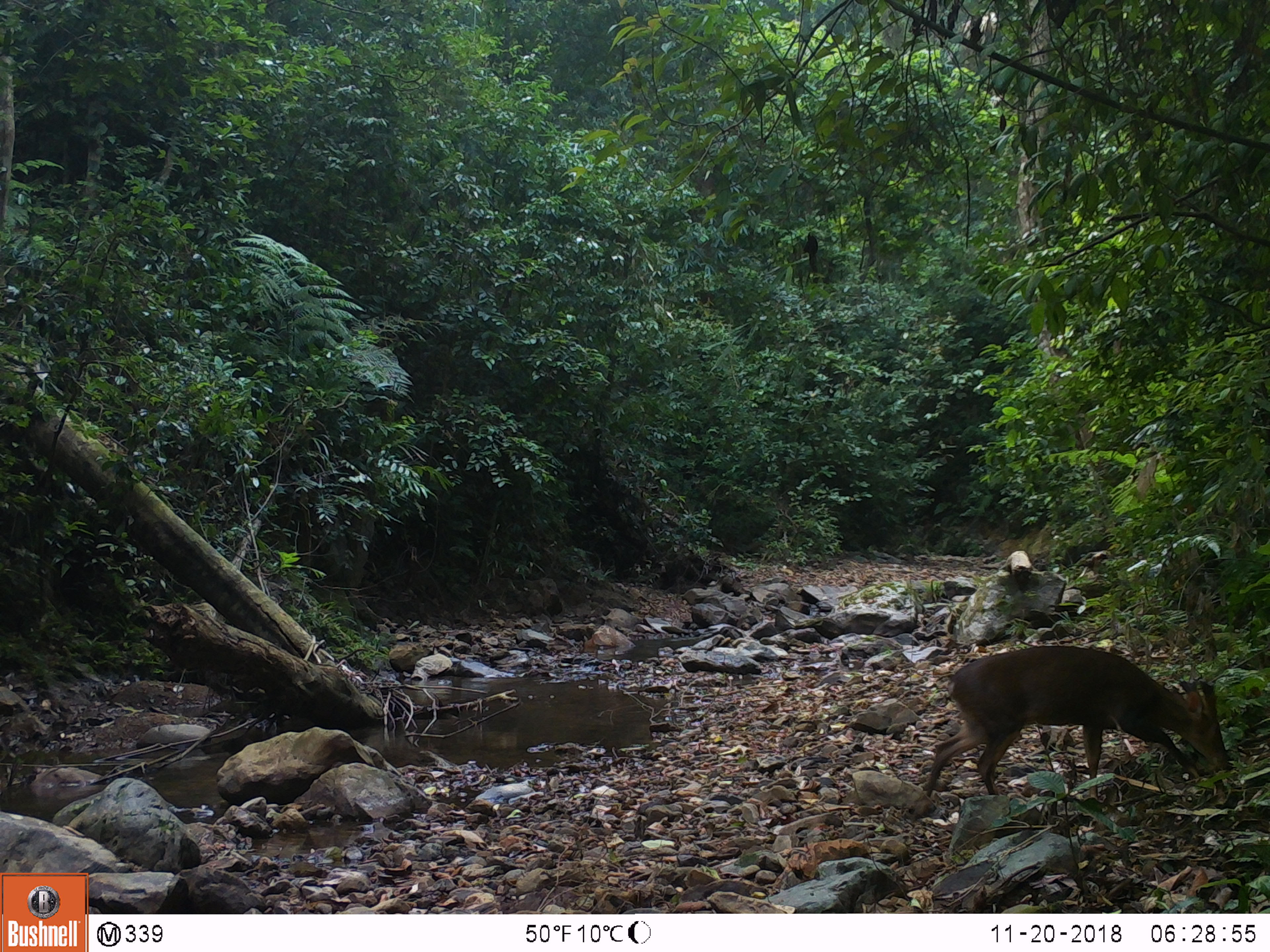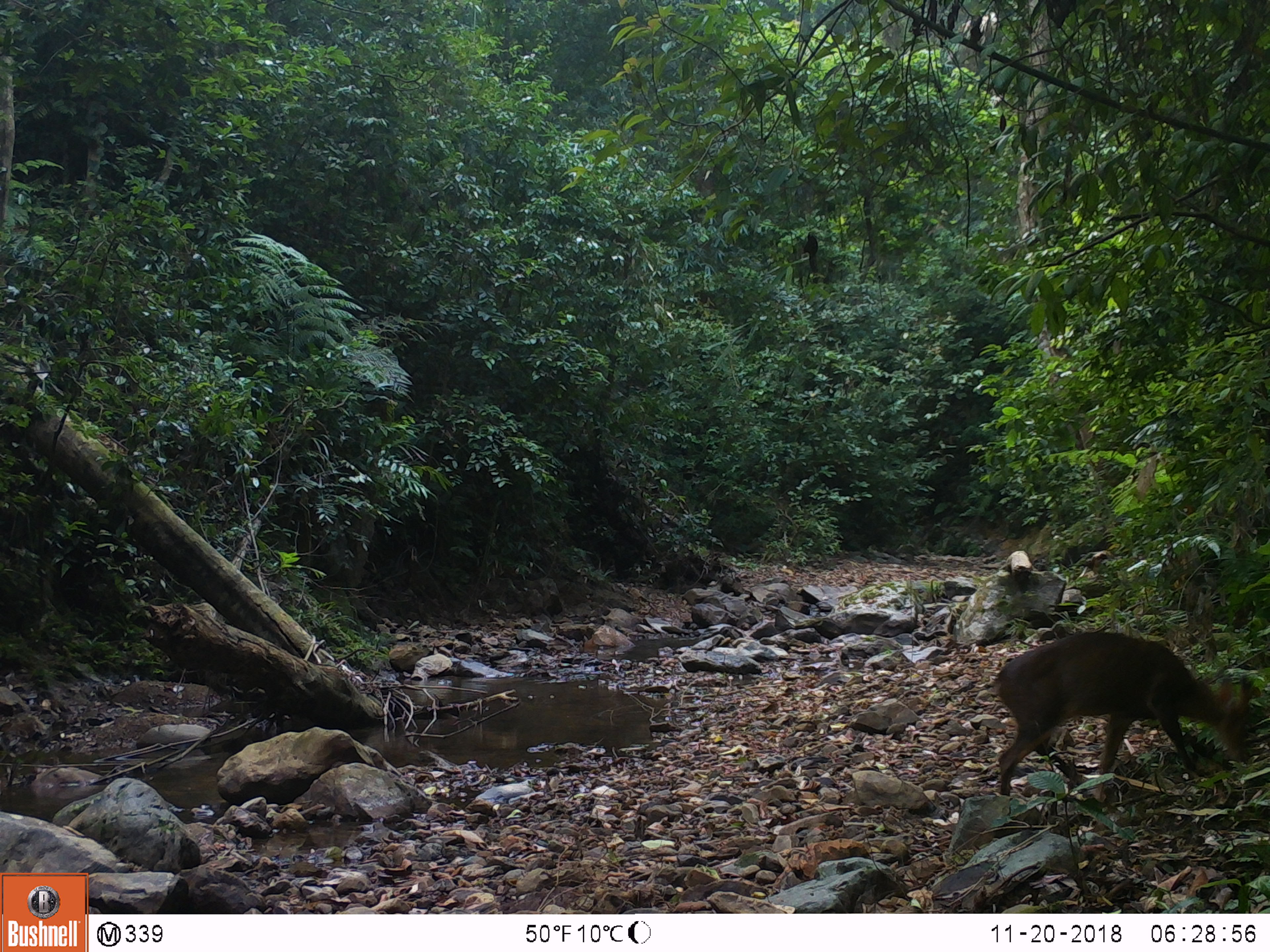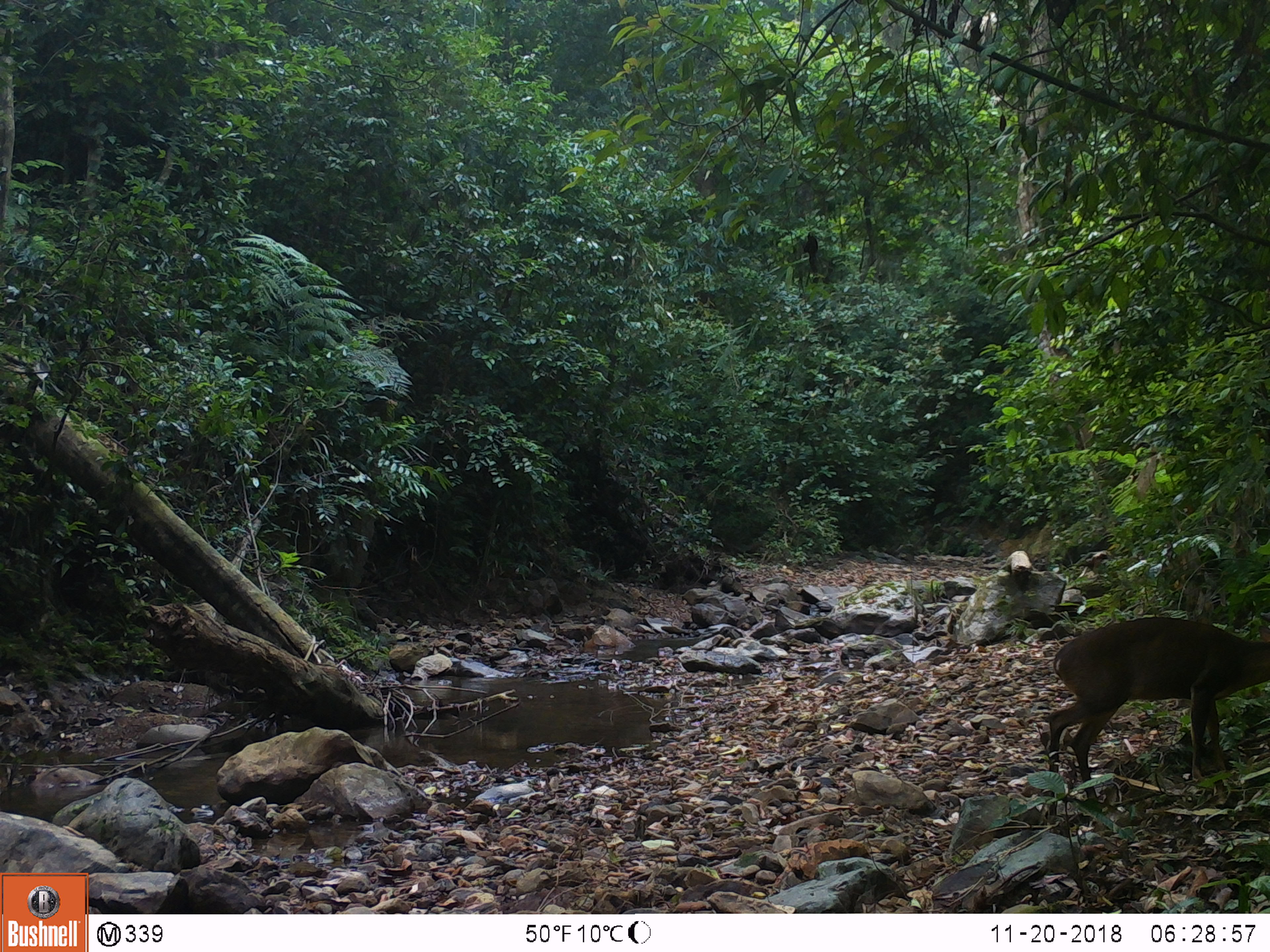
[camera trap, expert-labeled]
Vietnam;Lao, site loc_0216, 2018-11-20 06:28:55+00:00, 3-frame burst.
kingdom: Animalia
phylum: Chordata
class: Mammalia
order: Artiodactyla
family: Cervidae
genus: Muntiacus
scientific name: Muntiacus vuquangensis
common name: large-antlered muntjac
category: large antlered muntjac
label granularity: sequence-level